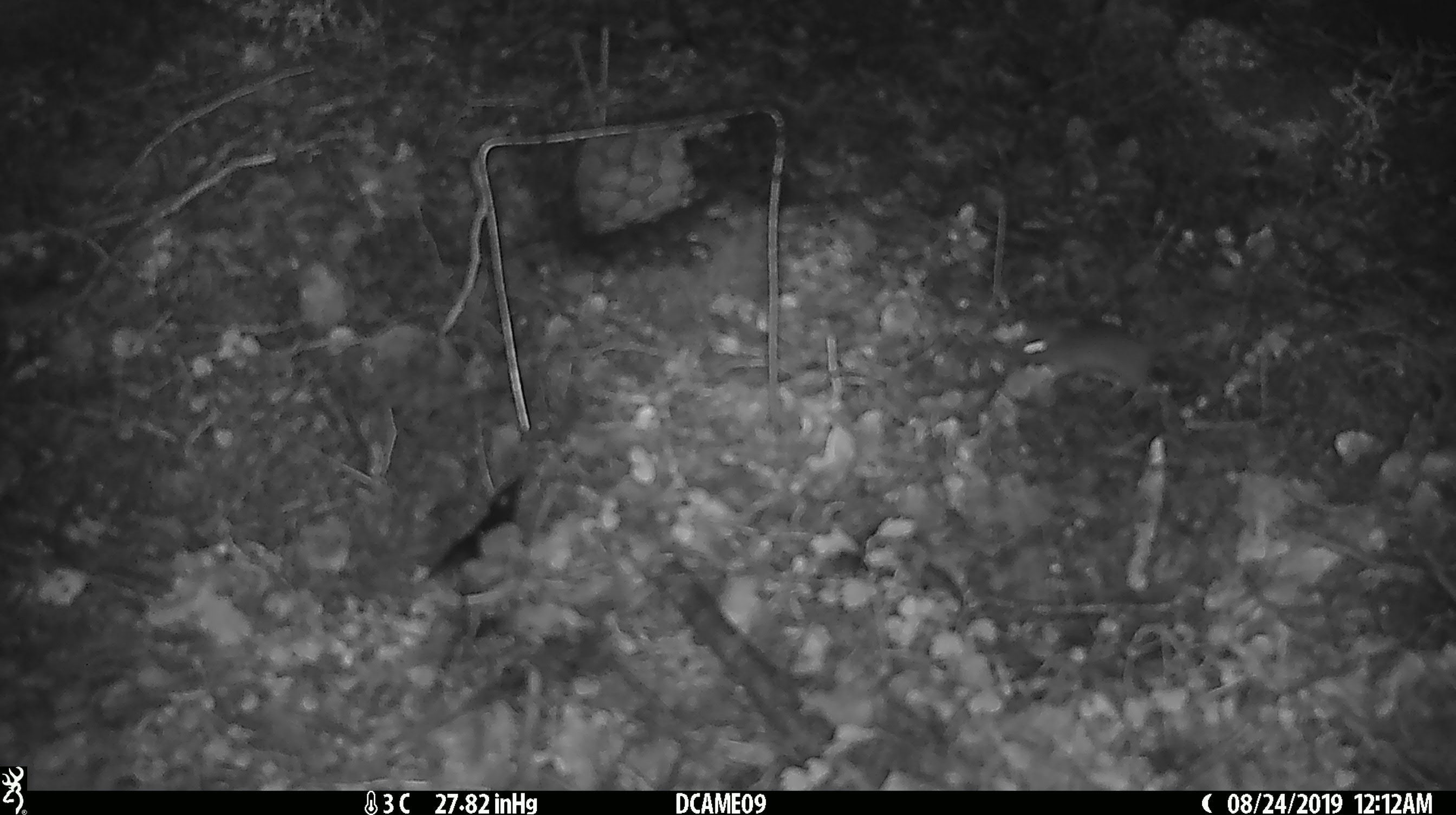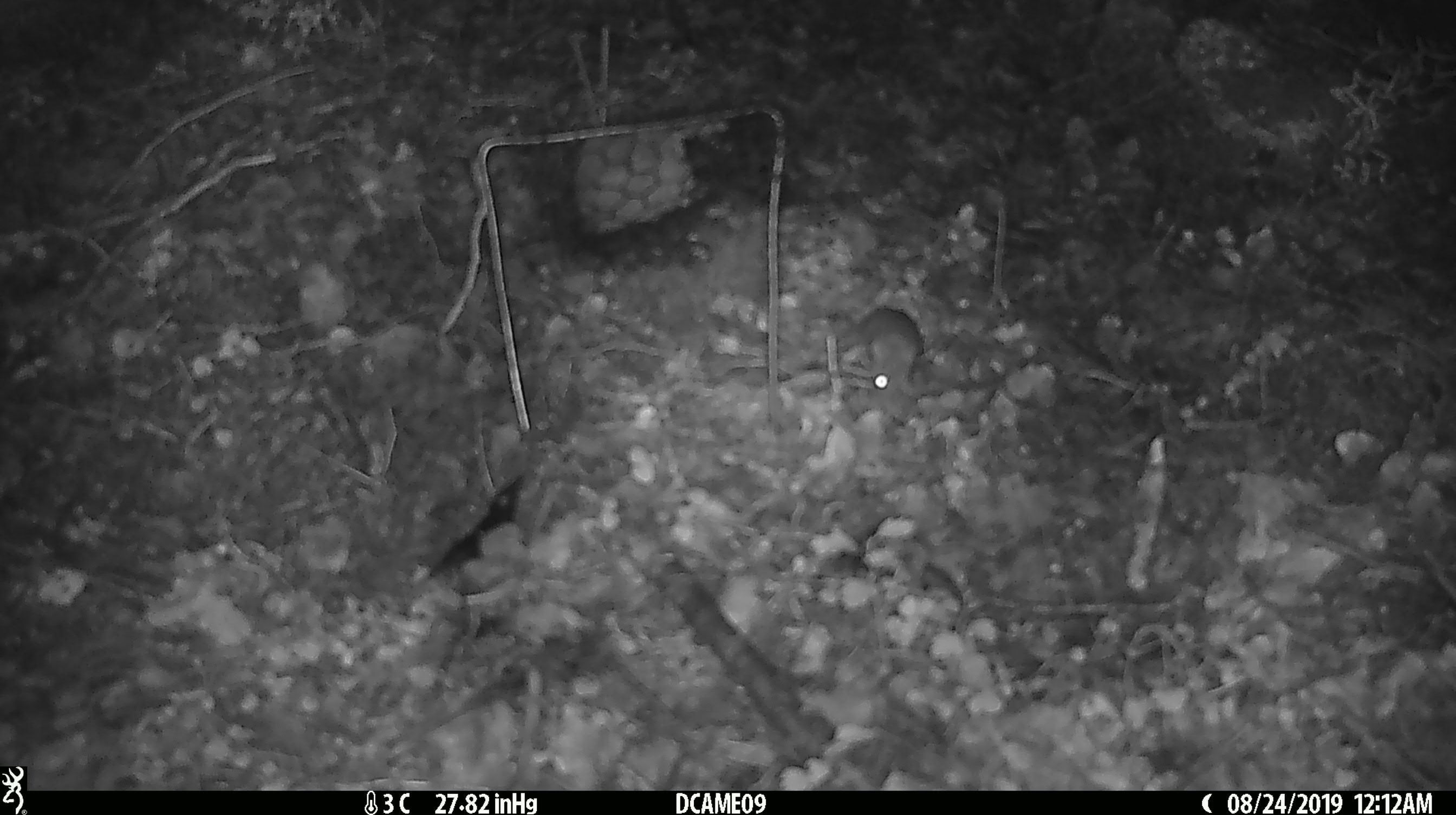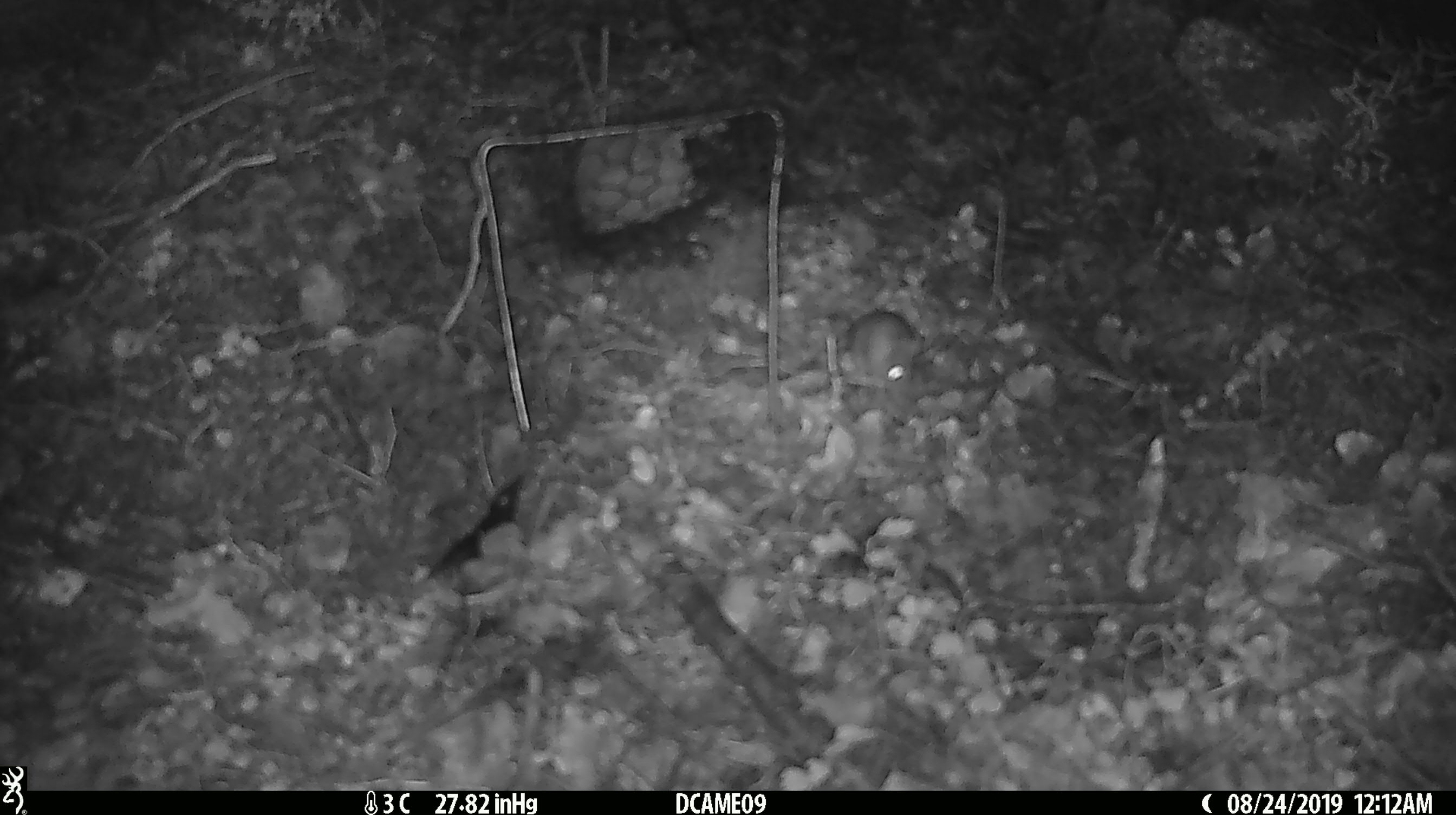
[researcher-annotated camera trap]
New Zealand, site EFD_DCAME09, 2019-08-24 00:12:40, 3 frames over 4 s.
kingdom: Animalia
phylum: Chordata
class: Mammalia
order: Rodentia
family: Muridae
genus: Mus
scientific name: Mus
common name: mouse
Mouse (Mus).